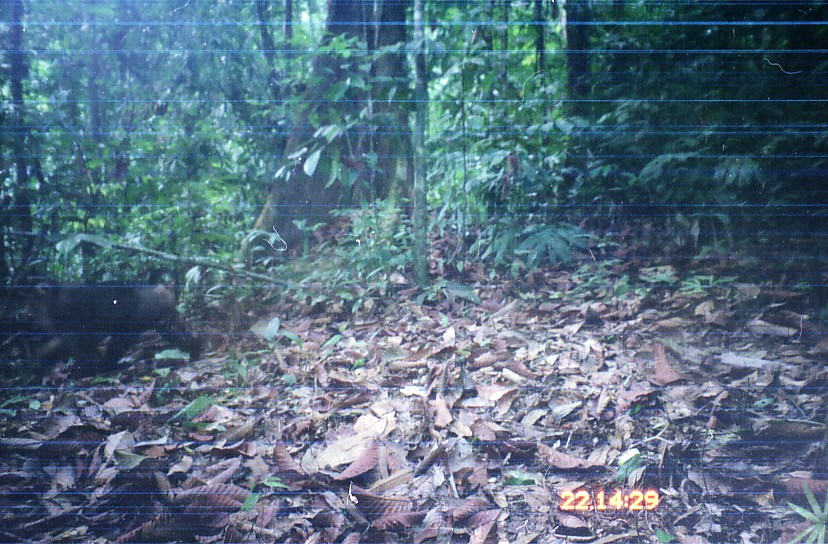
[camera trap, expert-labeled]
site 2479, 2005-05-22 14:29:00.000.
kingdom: Animalia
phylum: Chordata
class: Mammalia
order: Carnivora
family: Ursidae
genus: Helarctos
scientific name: Helarctos malayanus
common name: sun bear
Helarctos malayanus (sun bear), count 1.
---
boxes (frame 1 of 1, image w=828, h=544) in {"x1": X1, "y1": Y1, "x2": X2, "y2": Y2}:
helarctos malayanus: {"x1": 7, "y1": 272, "x2": 203, "y2": 383}